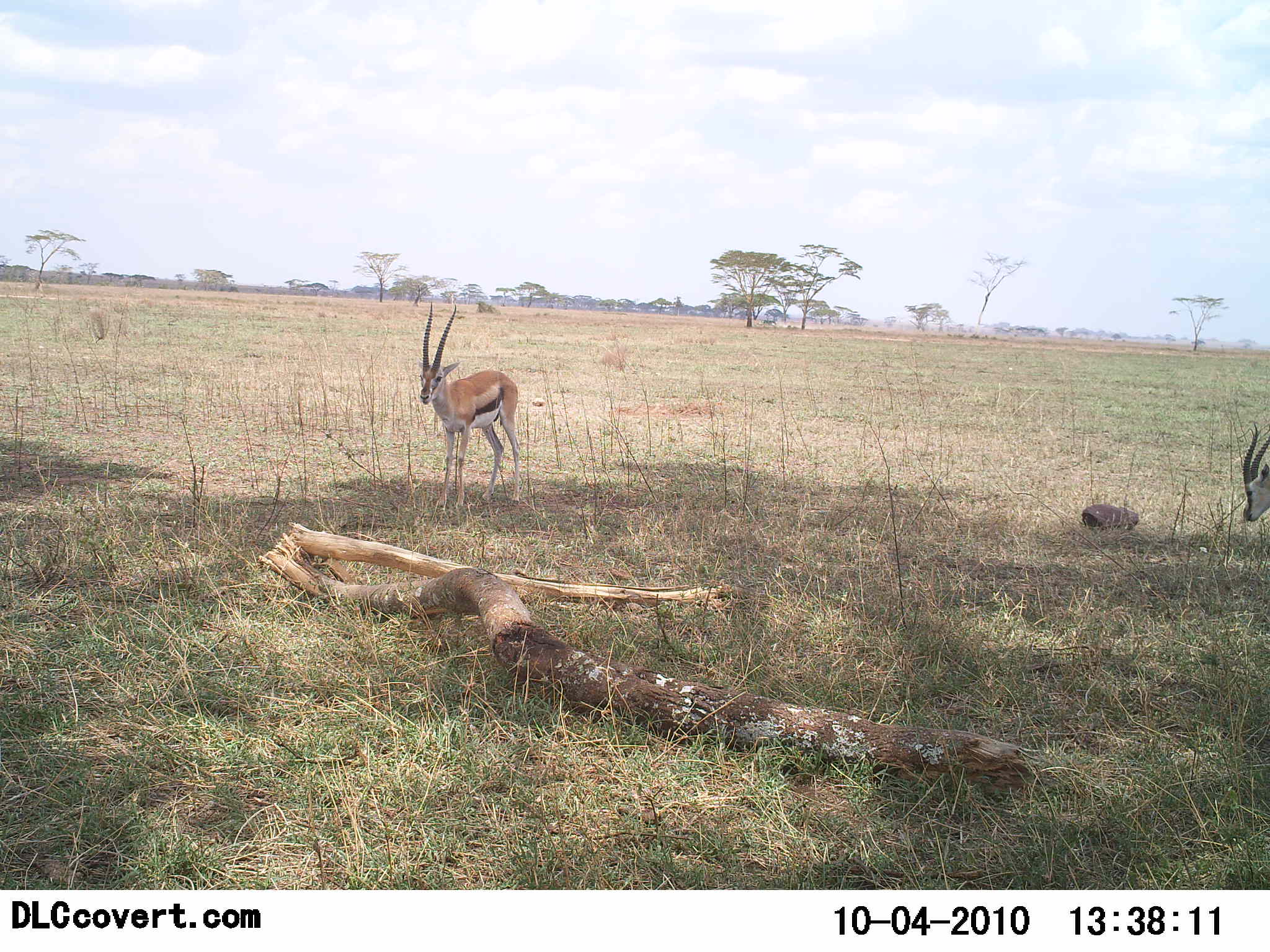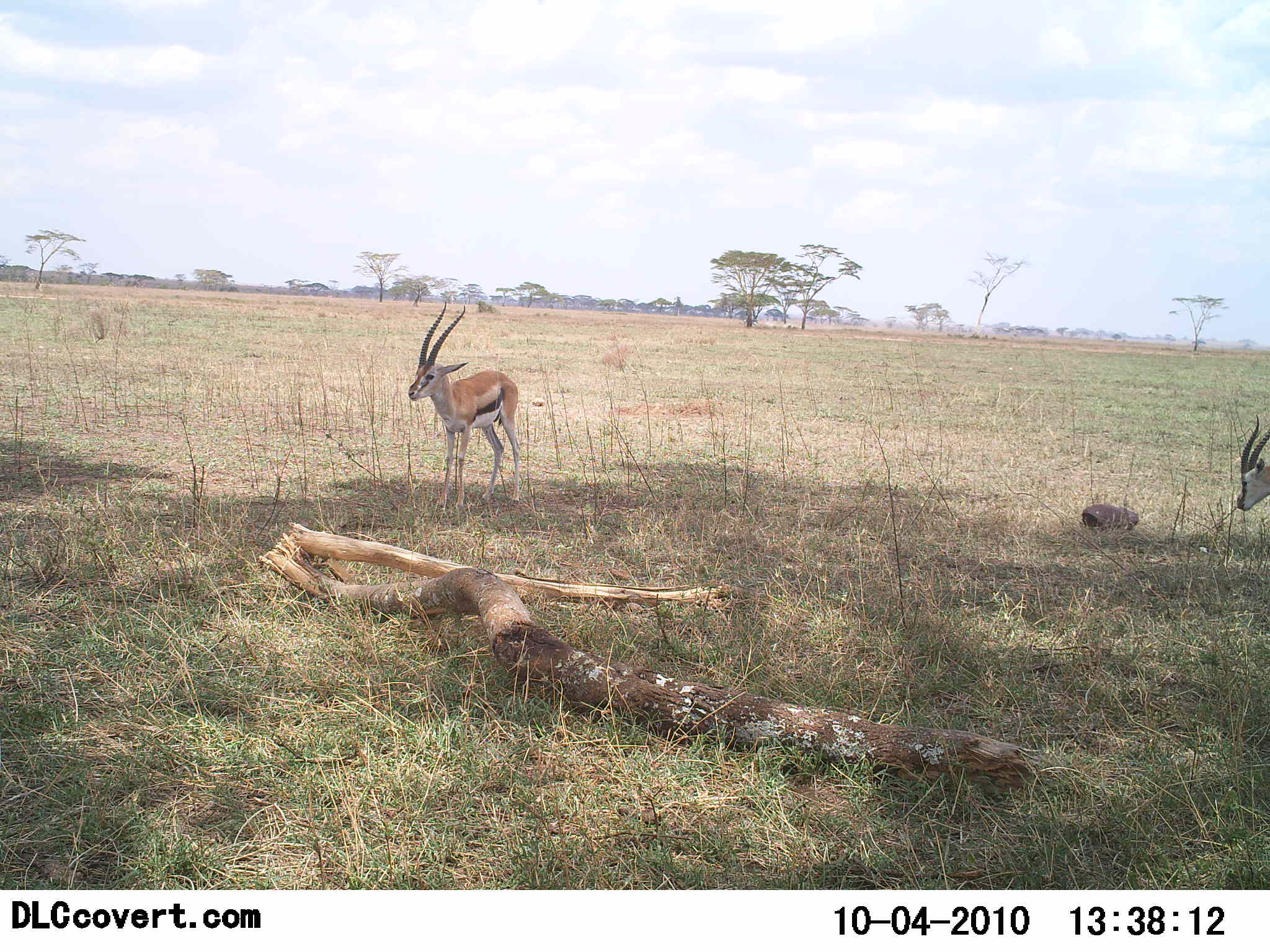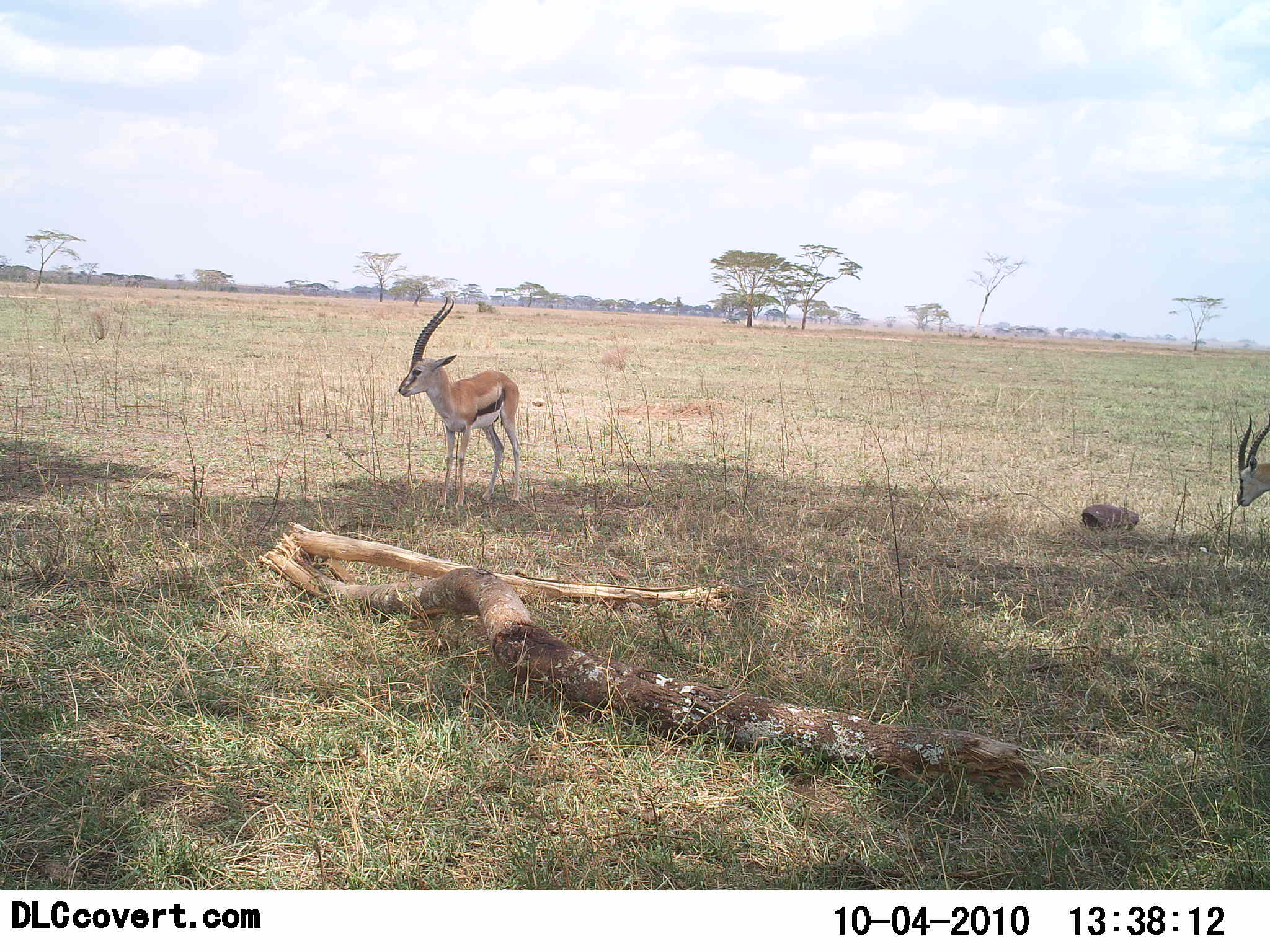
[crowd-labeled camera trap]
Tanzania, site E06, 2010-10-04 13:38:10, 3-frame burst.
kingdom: Animalia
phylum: Chordata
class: Mammalia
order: Artiodactyla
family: Bovidae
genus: Eudorcas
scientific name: Eudorcas thomsonii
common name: thomson's gazelle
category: gazellethomsons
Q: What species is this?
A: Gazellethomsons (thomson's gazelle) (Eudorcas thomsonii).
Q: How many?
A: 2.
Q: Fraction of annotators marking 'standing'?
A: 77%.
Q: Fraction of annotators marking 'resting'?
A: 15%.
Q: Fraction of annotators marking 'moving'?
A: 0%.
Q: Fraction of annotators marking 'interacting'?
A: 0%.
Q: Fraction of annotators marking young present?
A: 0%.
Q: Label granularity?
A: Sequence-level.